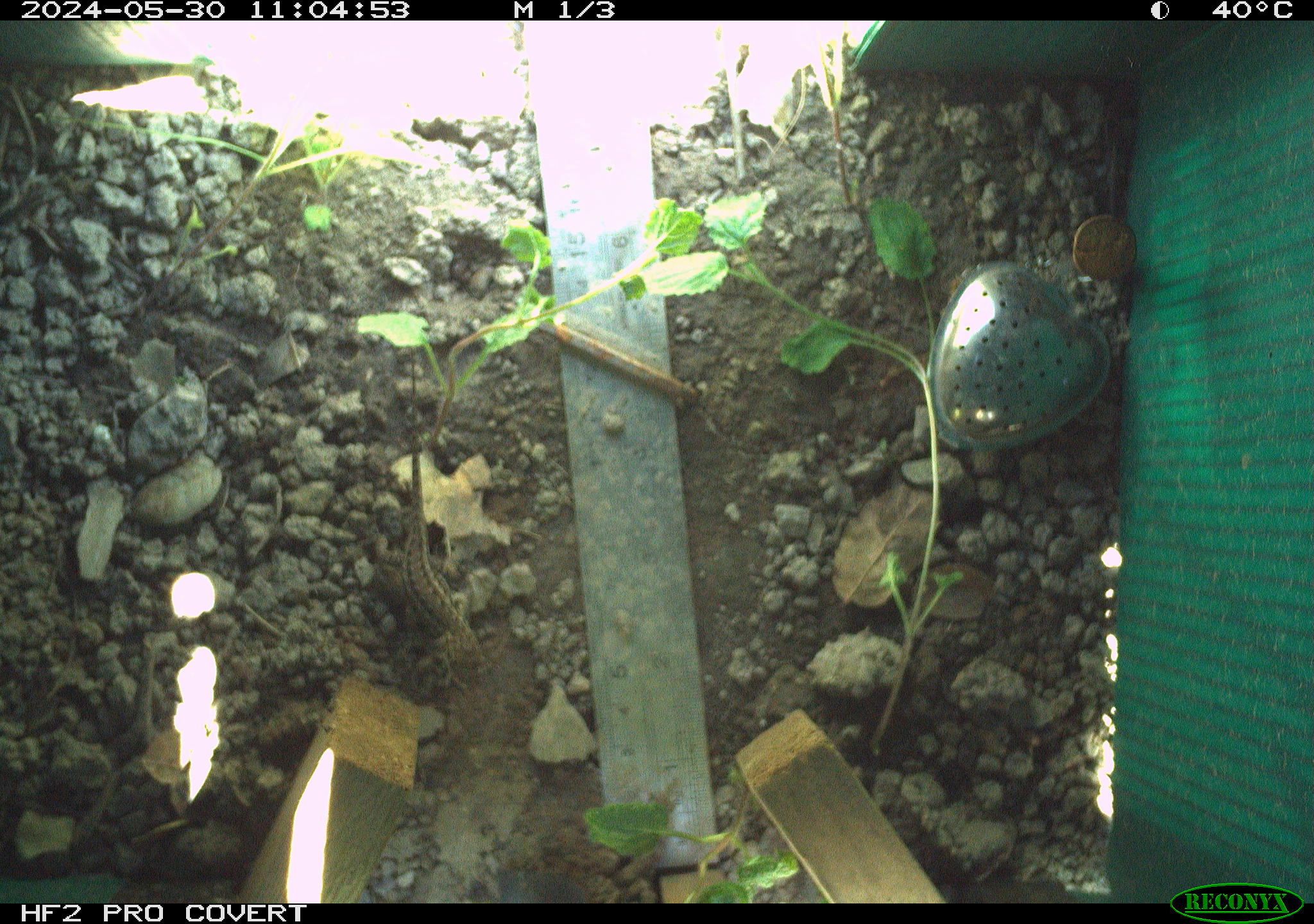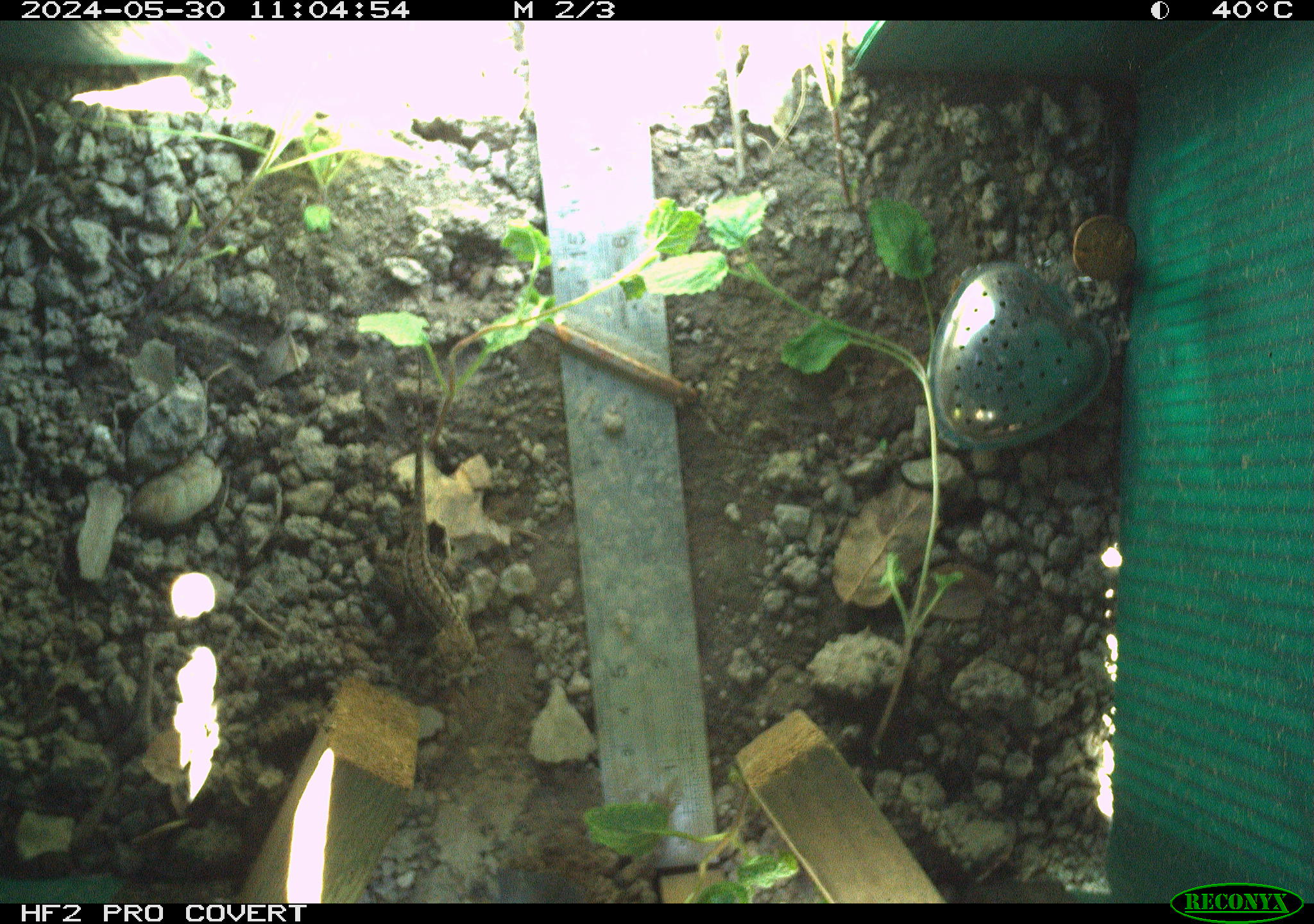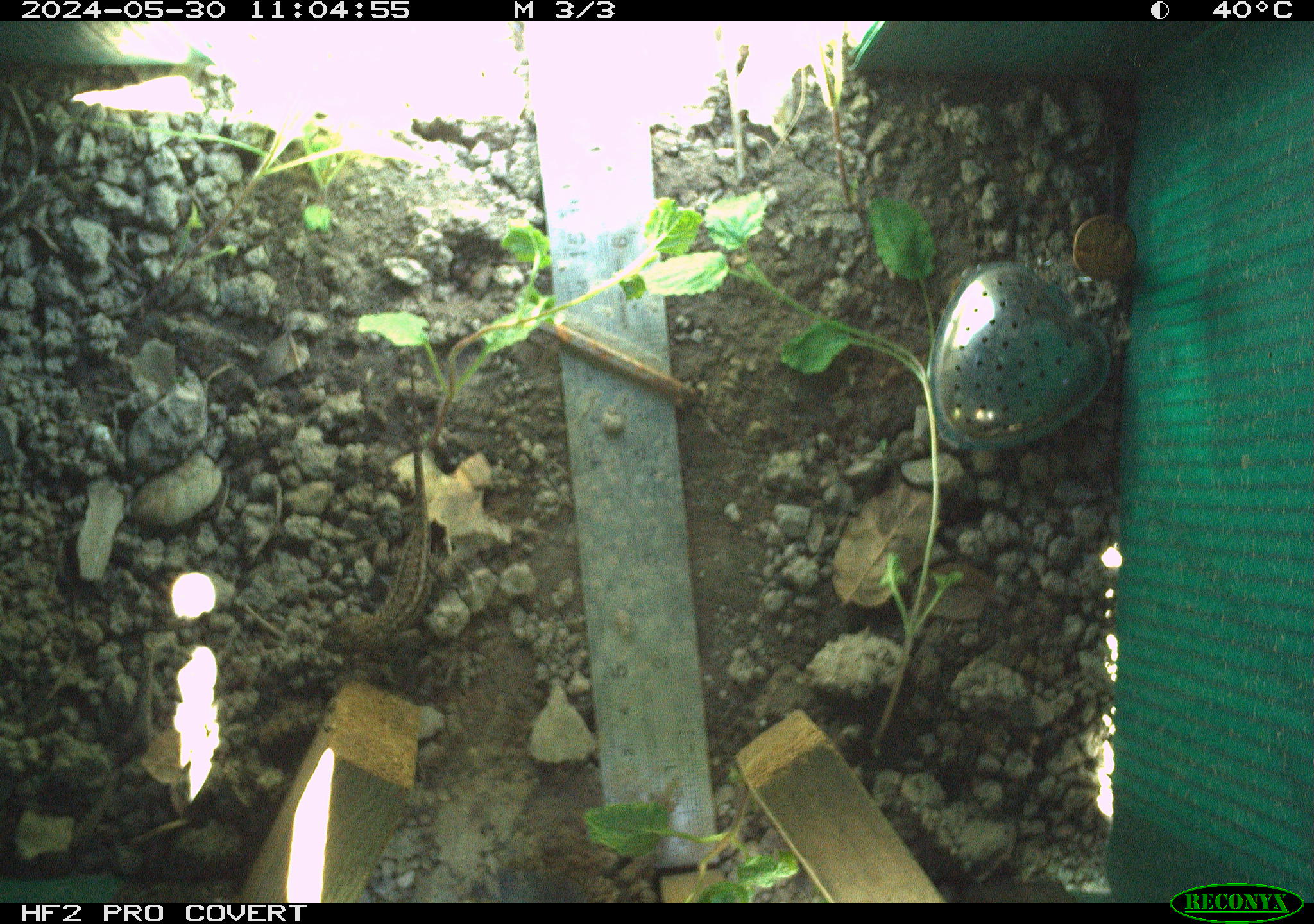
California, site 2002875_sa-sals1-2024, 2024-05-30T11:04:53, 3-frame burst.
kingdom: Animalia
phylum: Chordata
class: Reptilia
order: Squamata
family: Phrynosomatidae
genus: Sceloporus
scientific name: Sceloporus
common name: spiny lizards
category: sceloporus species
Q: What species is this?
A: Sceloporus species (spiny lizards) (Sceloporus).